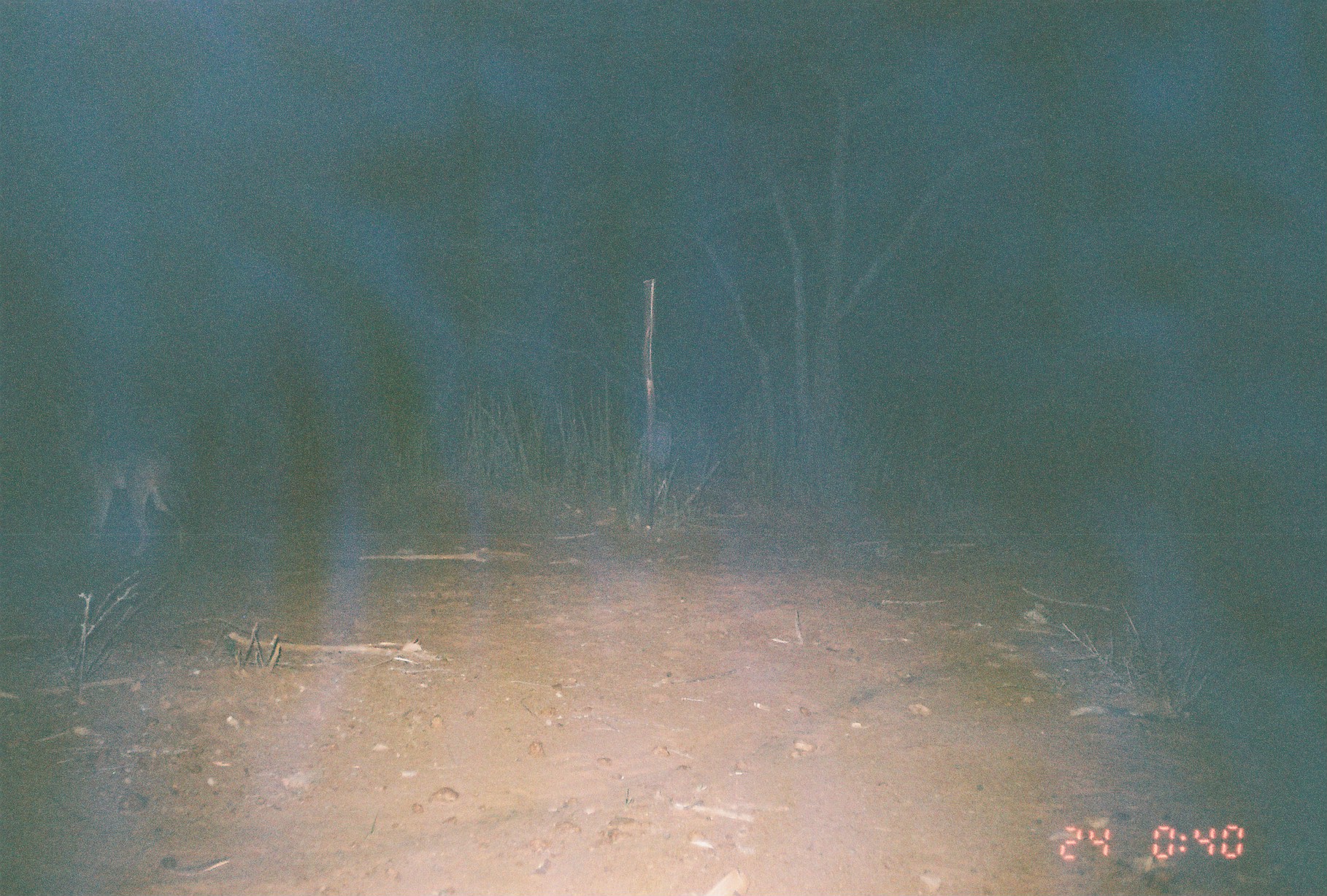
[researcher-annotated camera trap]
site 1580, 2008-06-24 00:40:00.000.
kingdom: Animalia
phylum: Chordata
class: Mammalia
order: Carnivora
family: Canidae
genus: Lupulella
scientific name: Lupulella mesomelas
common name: black-backed jackal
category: canis mesomelas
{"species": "canis mesomelas (black-backed jackal) (Lupulella mesomelas)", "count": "1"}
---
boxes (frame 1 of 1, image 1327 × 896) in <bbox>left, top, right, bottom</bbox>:
canis mesomelas: <bbox>49, 396, 186, 558</bbox>